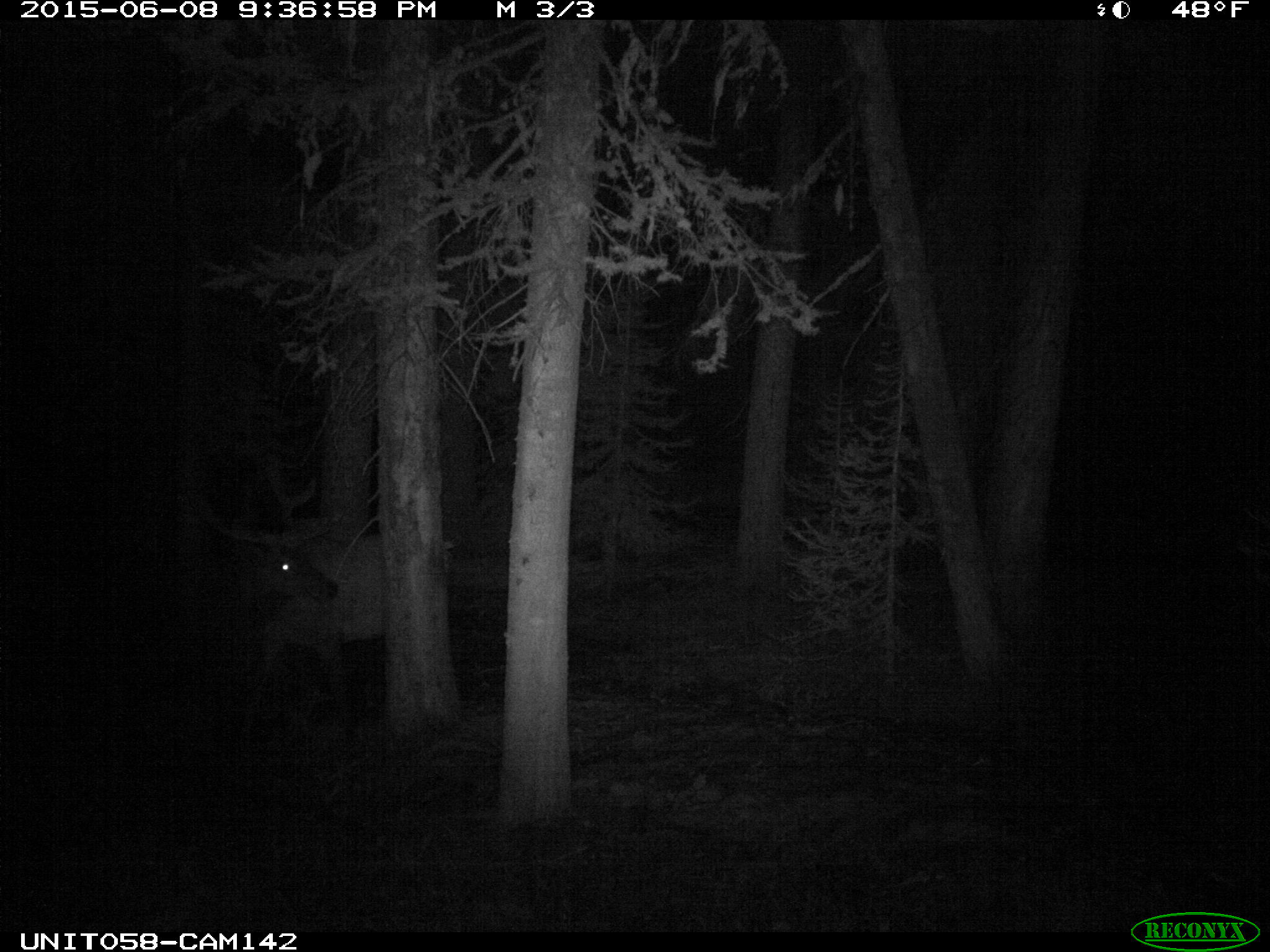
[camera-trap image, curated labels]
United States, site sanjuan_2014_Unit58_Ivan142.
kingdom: Animalia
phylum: Chordata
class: Mammalia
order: Artiodactyla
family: Cervidae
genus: Cervus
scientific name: Cervus elaphus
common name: red deer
Cervus elaphus (red deer).